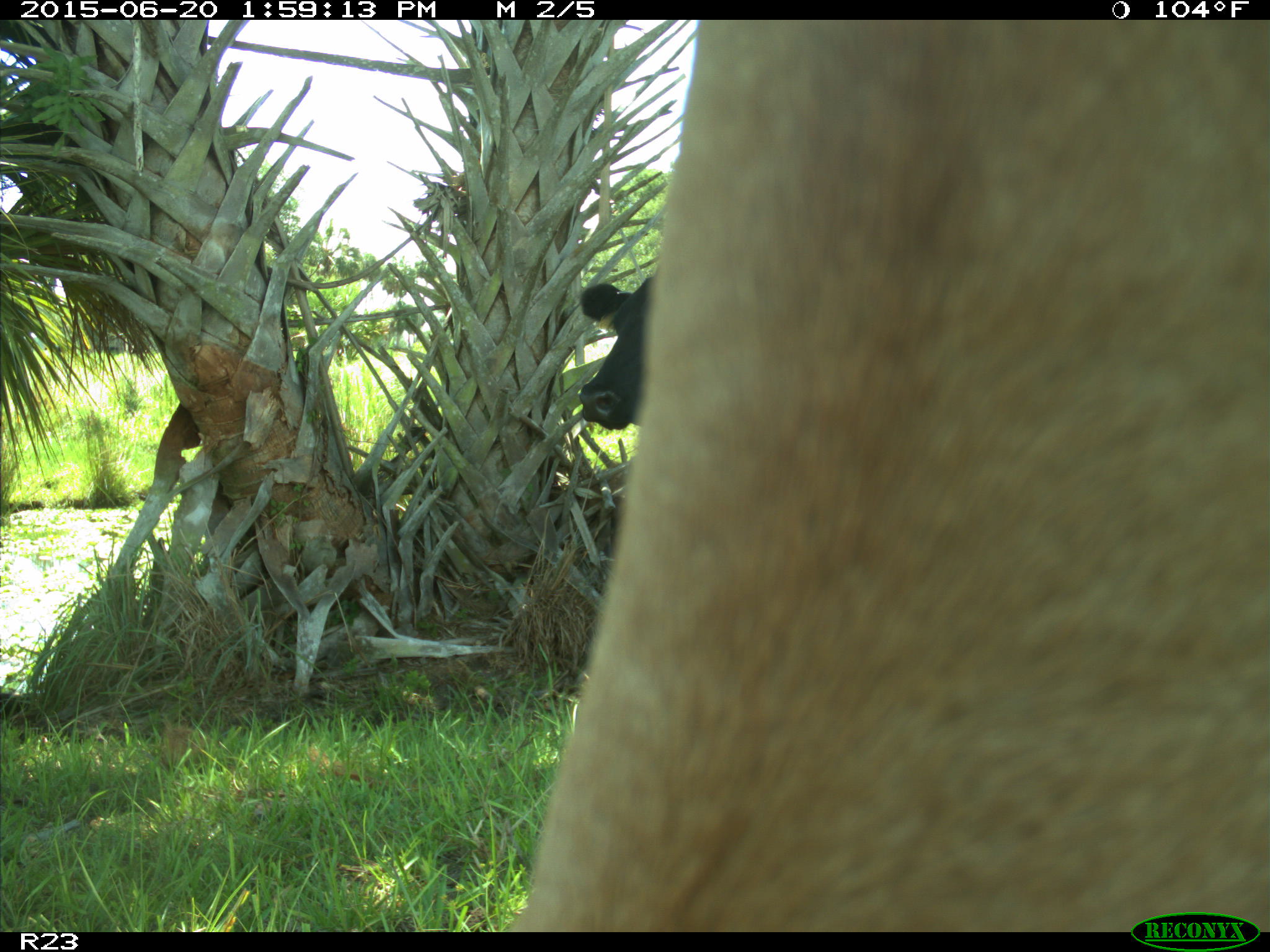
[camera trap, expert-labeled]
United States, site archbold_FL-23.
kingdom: Animalia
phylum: Chordata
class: Mammalia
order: Artiodactyla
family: Bovidae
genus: Bos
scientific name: Bos taurus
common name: domestic cow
Bos taurus (domestic cow).